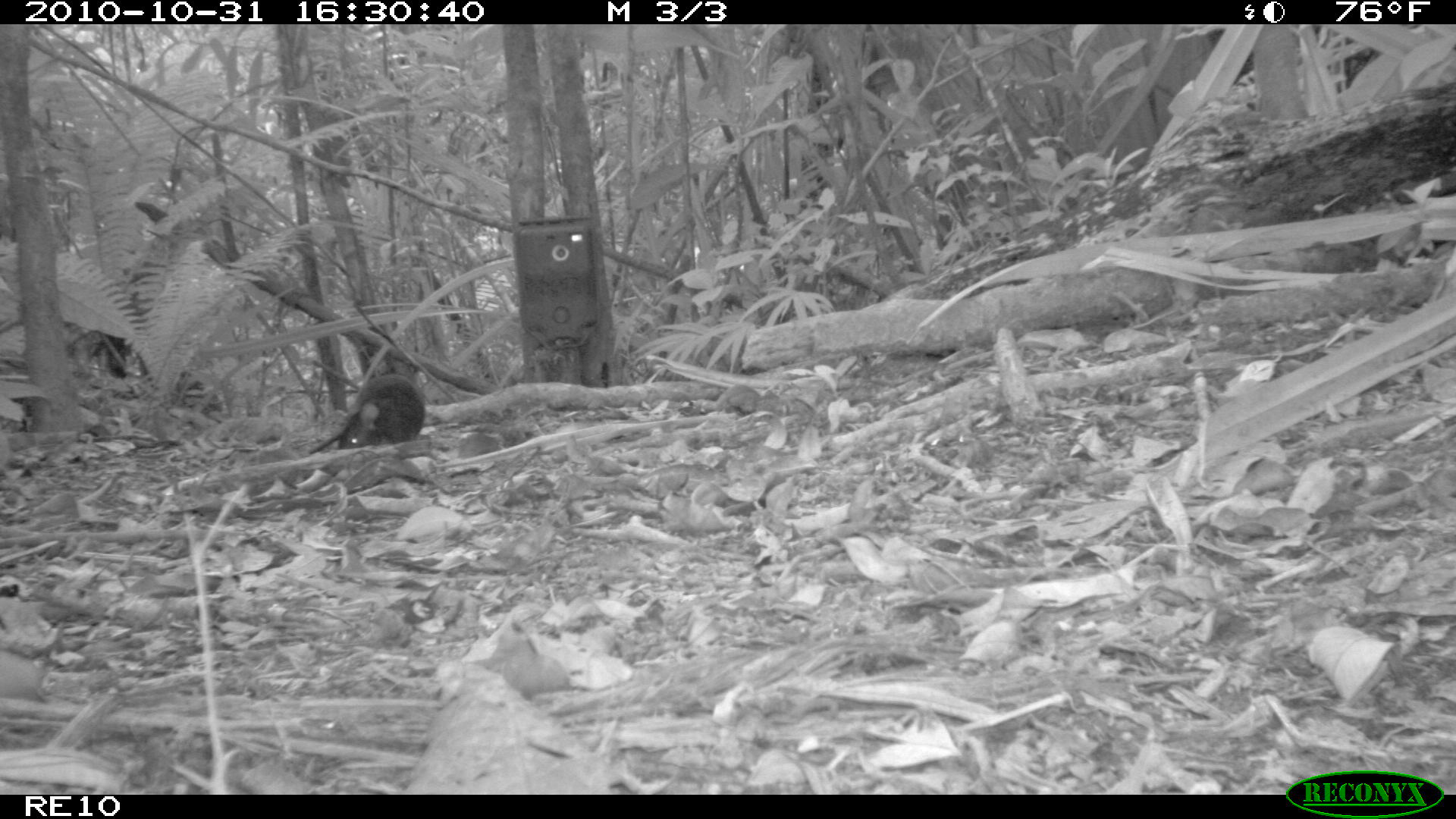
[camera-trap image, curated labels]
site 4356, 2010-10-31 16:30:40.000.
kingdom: Animalia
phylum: Chordata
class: Mammalia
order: Rodentia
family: Muridae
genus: Rattus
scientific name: Rattus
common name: rodent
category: unknown rat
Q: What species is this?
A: Unknown rat (rodent) (Rattus).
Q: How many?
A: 1.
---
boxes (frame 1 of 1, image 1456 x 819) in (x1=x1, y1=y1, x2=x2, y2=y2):
unknown rat: (x1=308, y1=370, x2=427, y2=453)